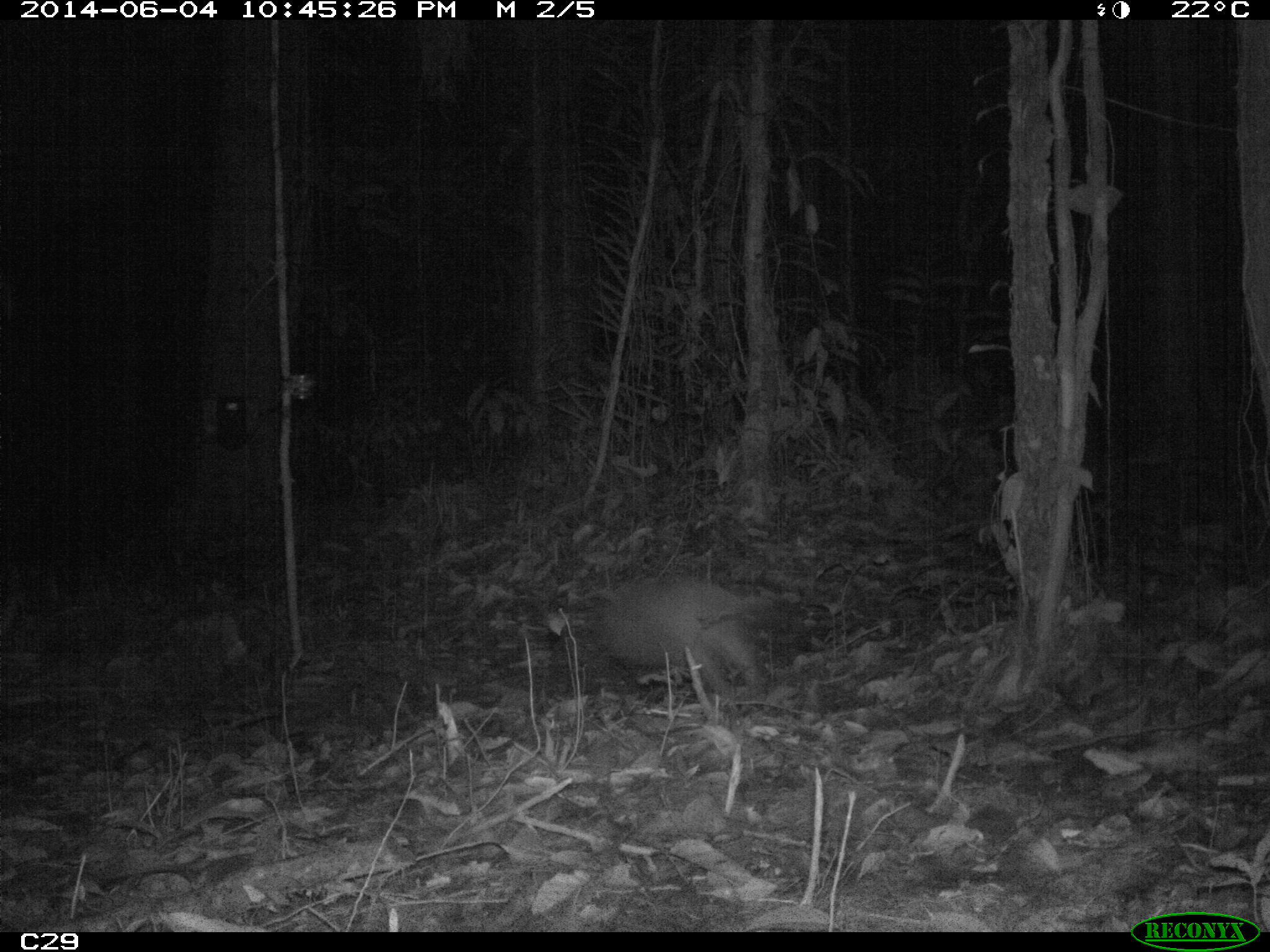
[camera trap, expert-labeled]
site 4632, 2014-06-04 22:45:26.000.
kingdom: Animalia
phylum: Chordata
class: Mammalia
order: Cingulata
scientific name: Cingulata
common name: armadillo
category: unknown armadillo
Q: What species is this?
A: Unknown armadillo (armadillo) (Cingulata).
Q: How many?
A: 1.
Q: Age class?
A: Adult.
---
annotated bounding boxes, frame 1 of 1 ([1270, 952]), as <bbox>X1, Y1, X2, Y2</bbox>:
unknown armadillo: <bbox>575, 574, 761, 704</bbox>